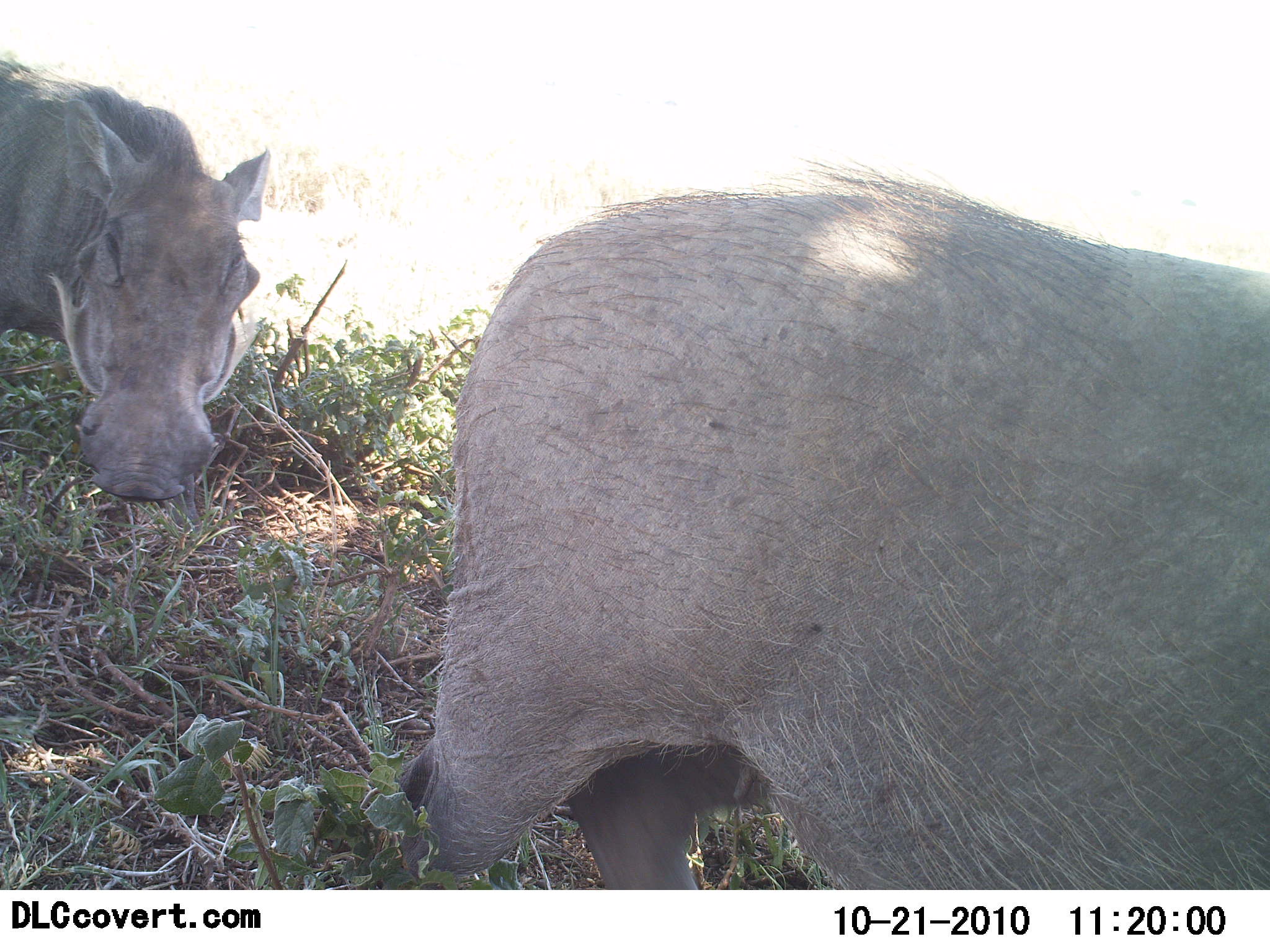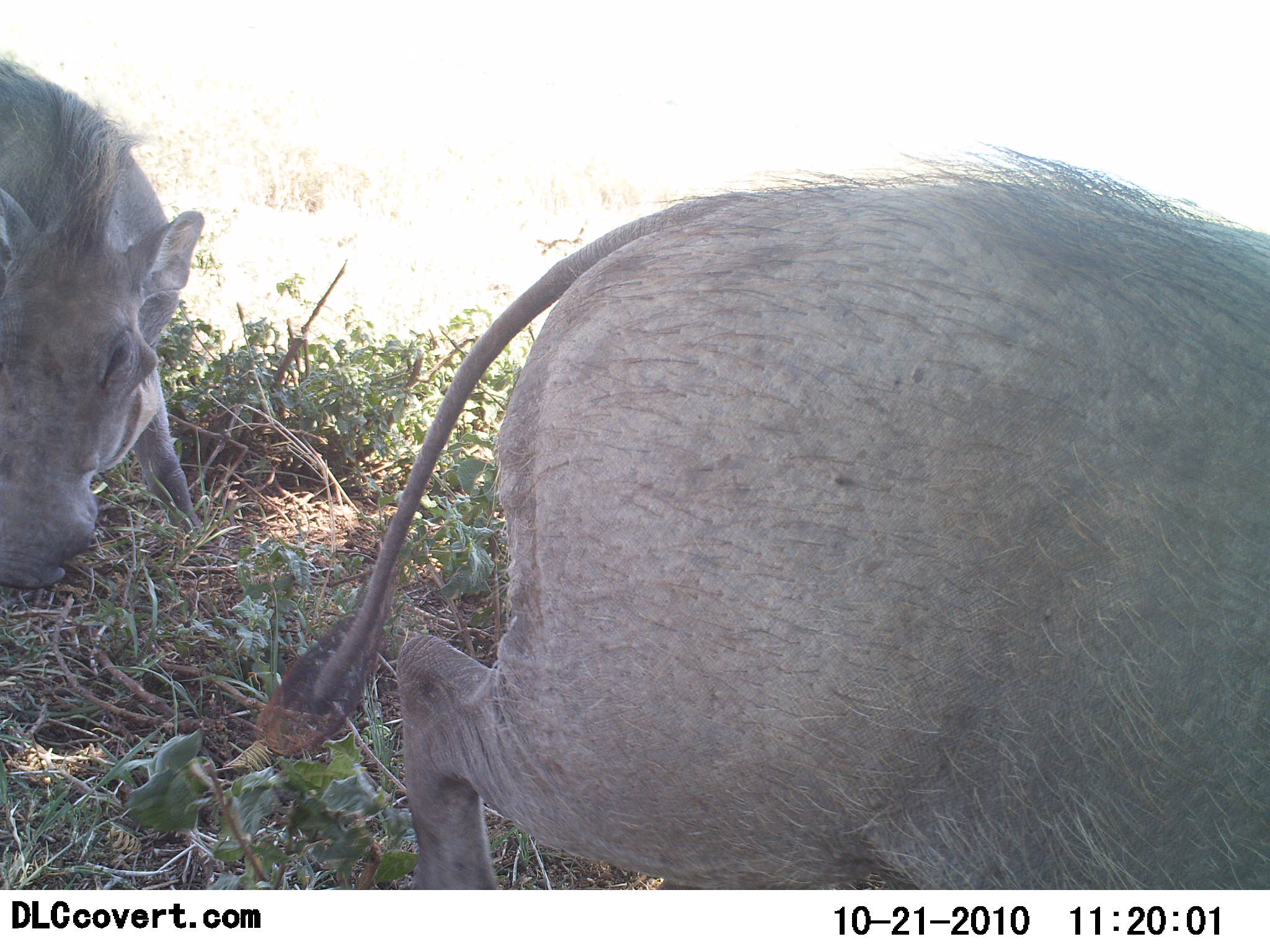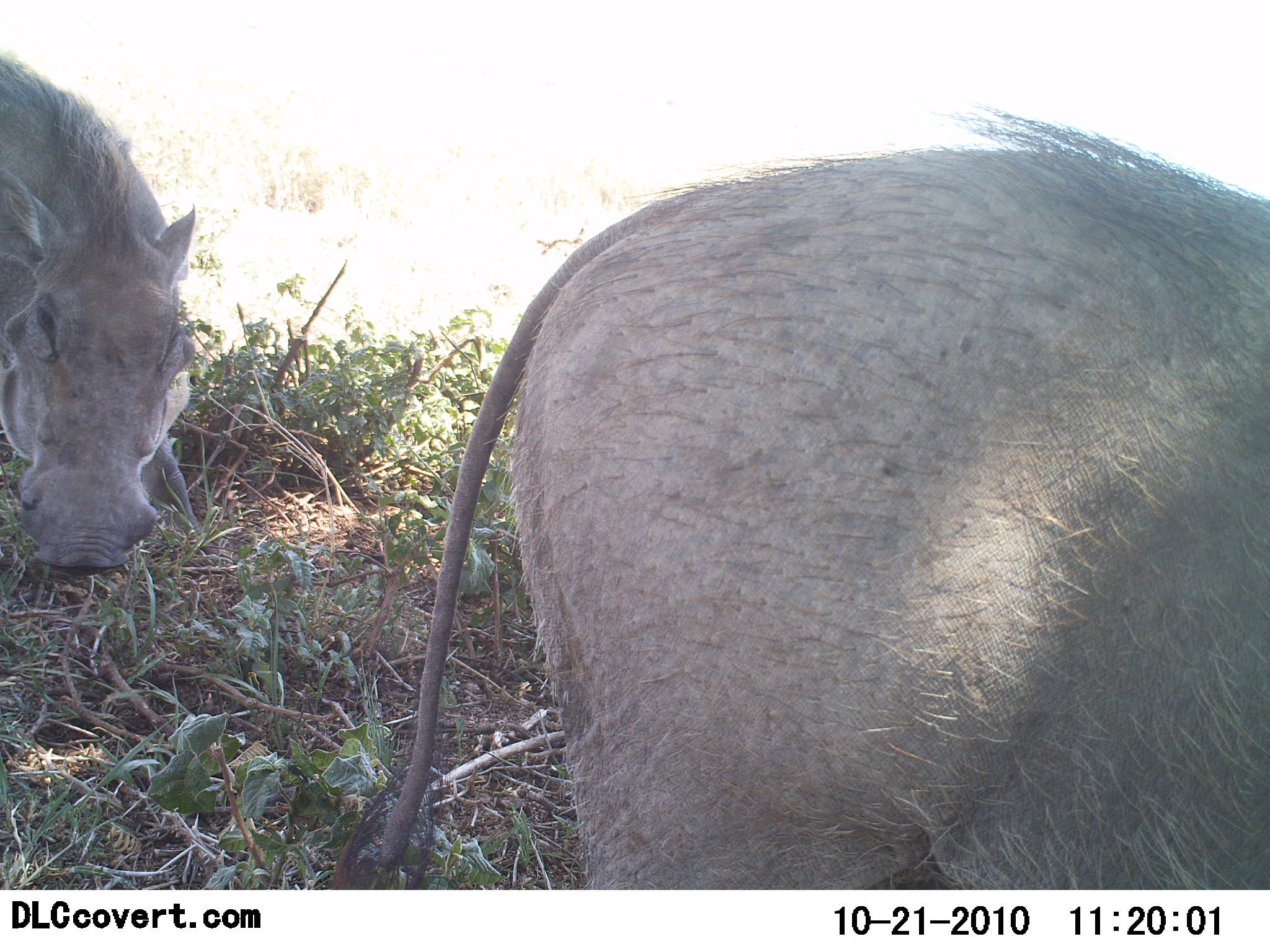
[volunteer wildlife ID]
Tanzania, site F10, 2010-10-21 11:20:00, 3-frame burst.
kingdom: Animalia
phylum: Chordata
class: Mammalia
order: Artiodactyla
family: Suidae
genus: Phacochoerus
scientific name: Phacochoerus africanus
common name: warthog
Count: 2.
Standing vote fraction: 6%.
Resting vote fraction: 0%.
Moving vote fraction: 59%.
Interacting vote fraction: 0%.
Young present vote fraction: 0%.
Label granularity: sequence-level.